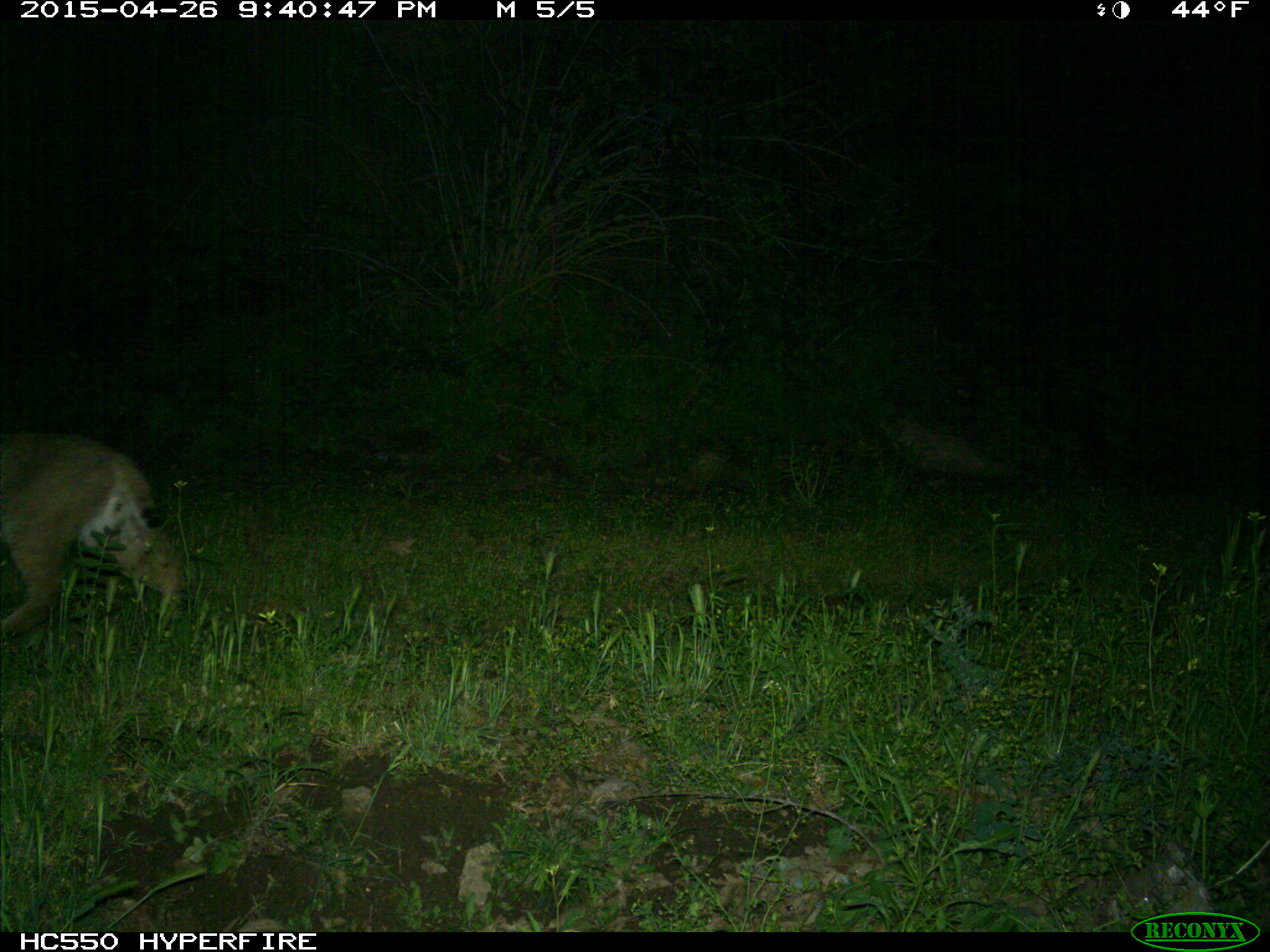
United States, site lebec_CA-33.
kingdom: Animalia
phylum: Chordata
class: Mammalia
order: Carnivora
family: Felidae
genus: Lynx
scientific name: Lynx rufus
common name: bobcat